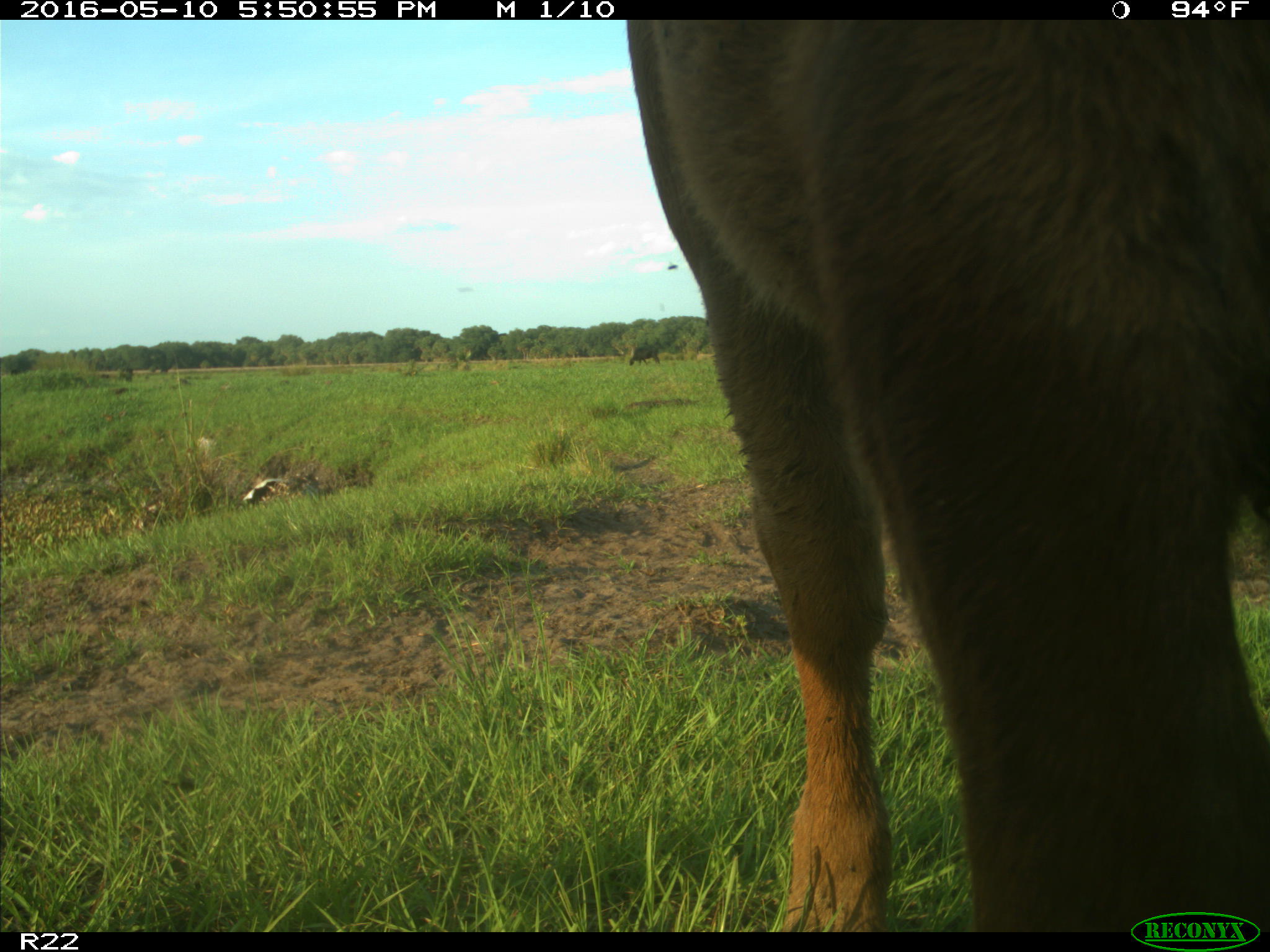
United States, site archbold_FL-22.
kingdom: Animalia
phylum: Chordata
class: Mammalia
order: Artiodactyla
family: Bovidae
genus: Bos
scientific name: Bos taurus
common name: domestic cow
Bos taurus (domestic cow).